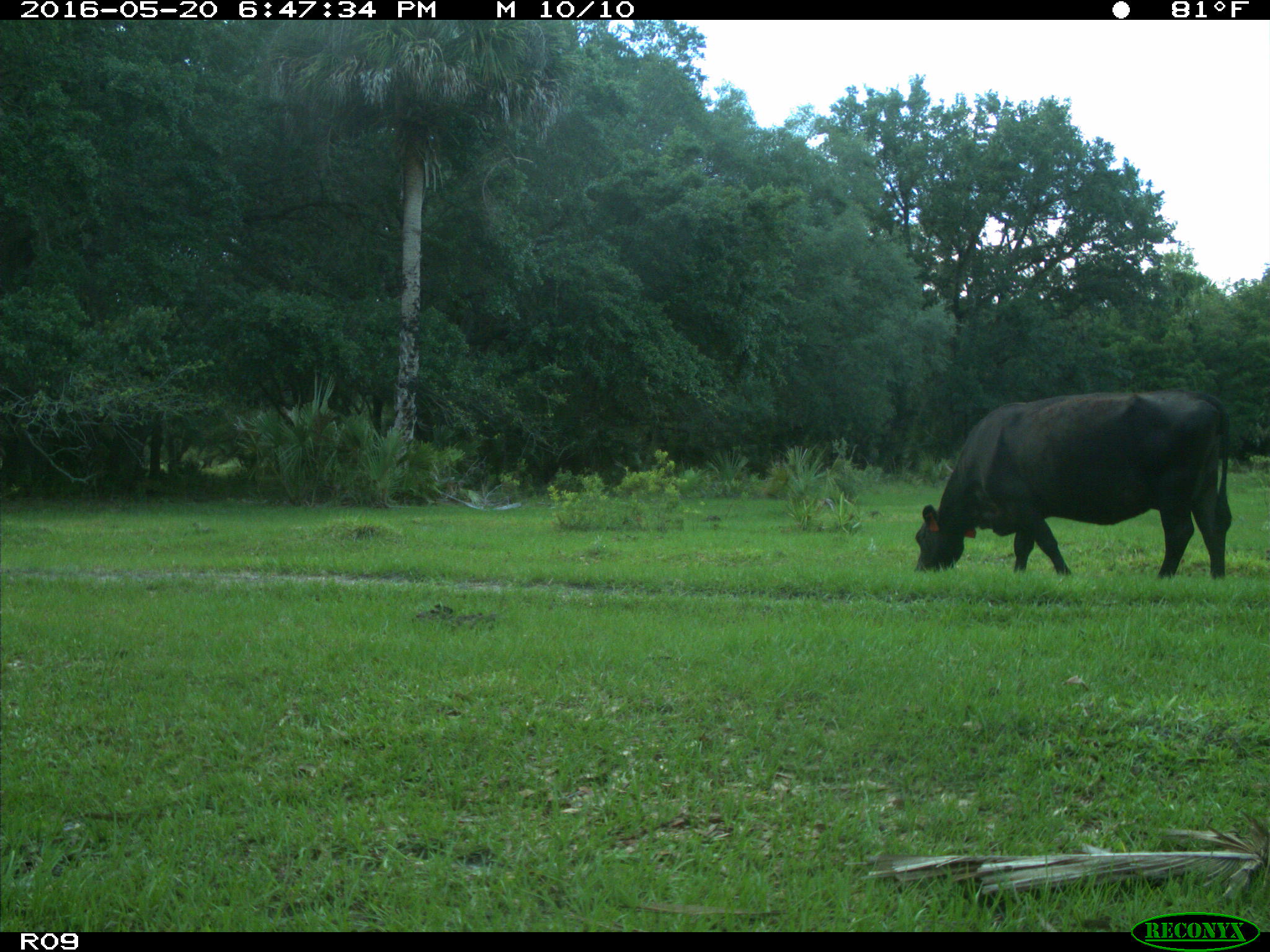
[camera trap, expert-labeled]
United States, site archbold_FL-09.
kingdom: Animalia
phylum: Chordata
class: Mammalia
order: Artiodactyla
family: Bovidae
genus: Bos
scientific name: Bos taurus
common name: domestic cow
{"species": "Bos taurus (domestic cow)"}